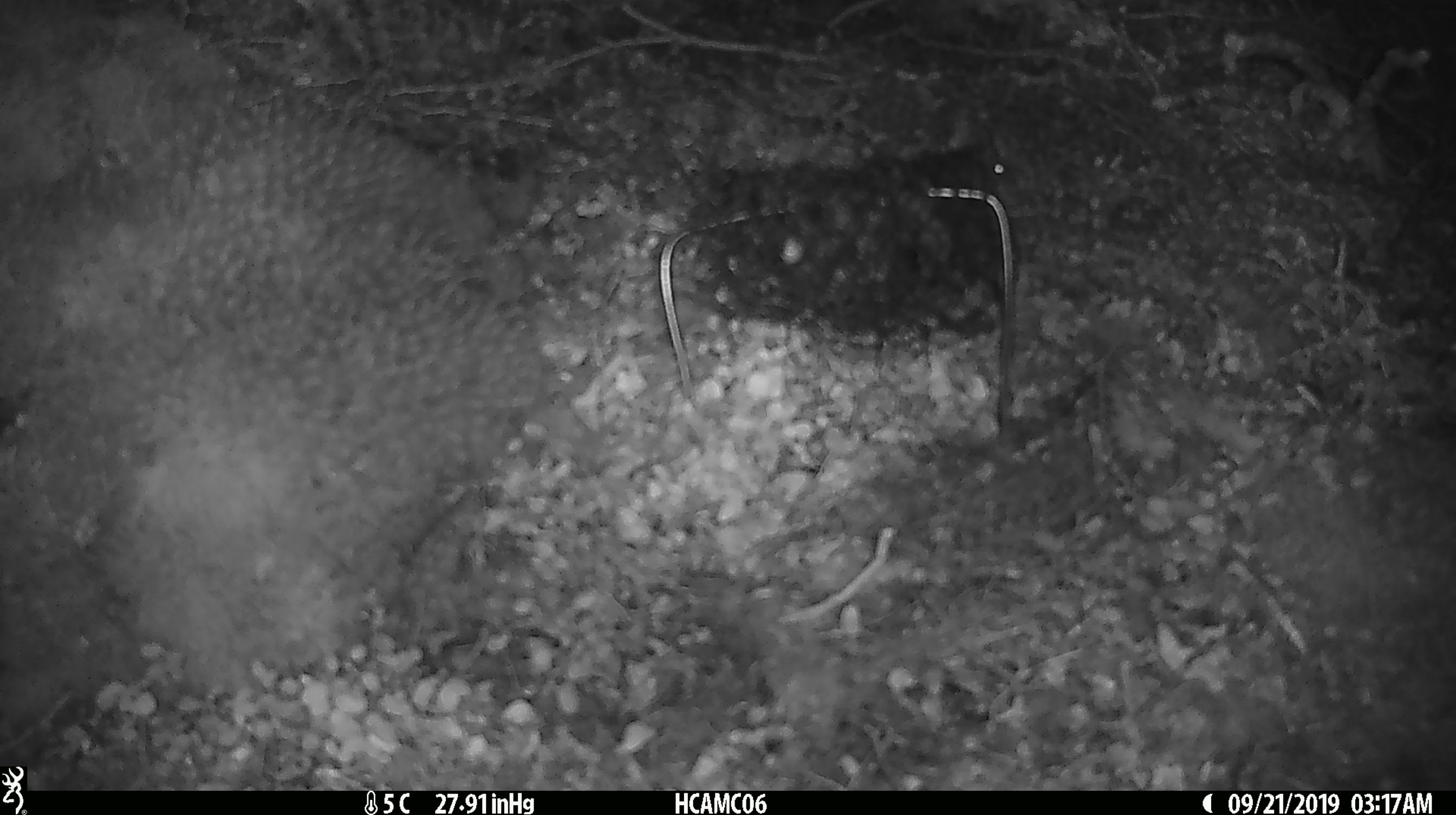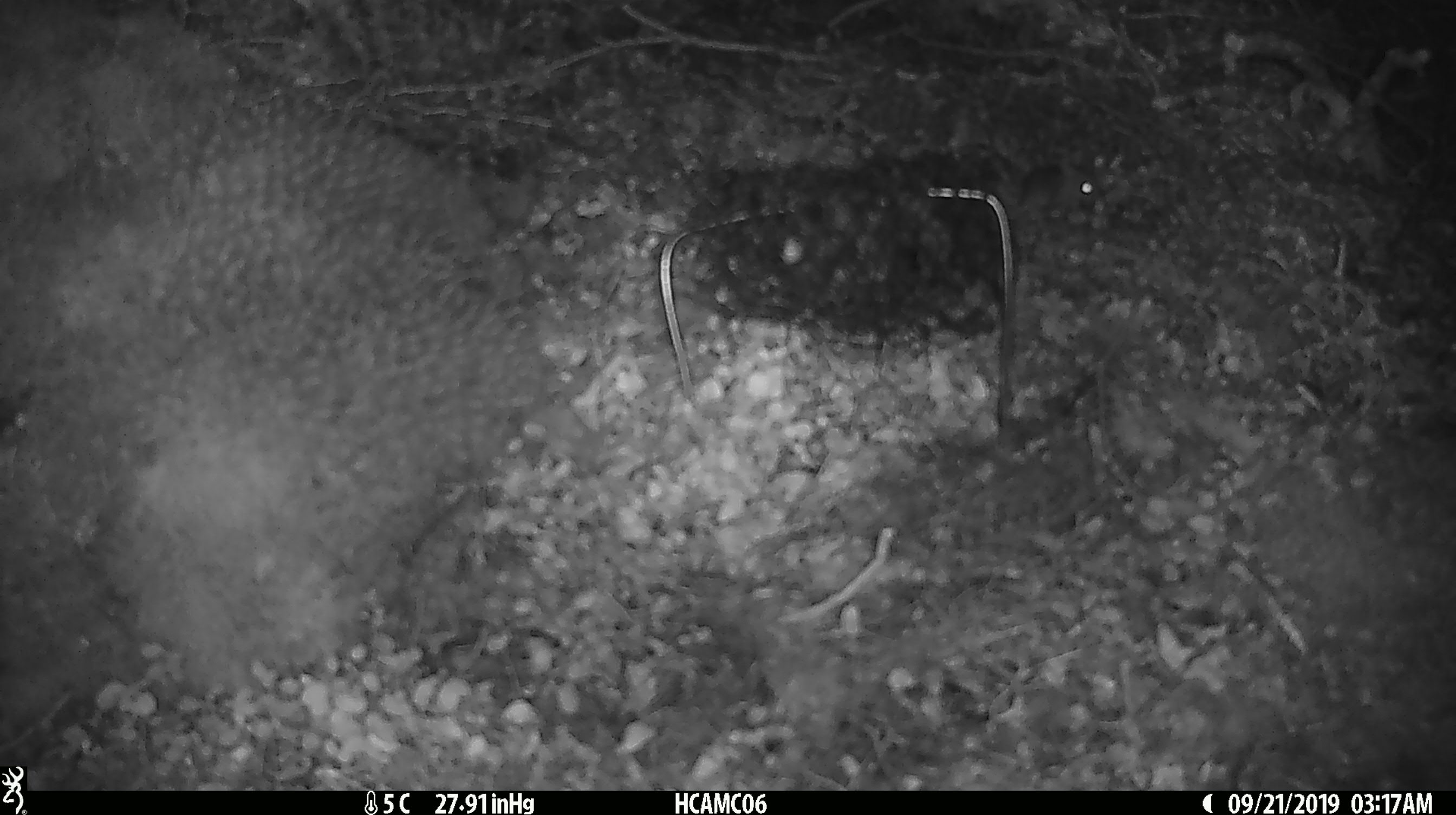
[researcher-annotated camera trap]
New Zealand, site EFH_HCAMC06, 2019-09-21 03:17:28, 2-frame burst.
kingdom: Animalia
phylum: Chordata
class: Mammalia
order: Rodentia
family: Muridae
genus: Mus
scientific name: Mus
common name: mouse